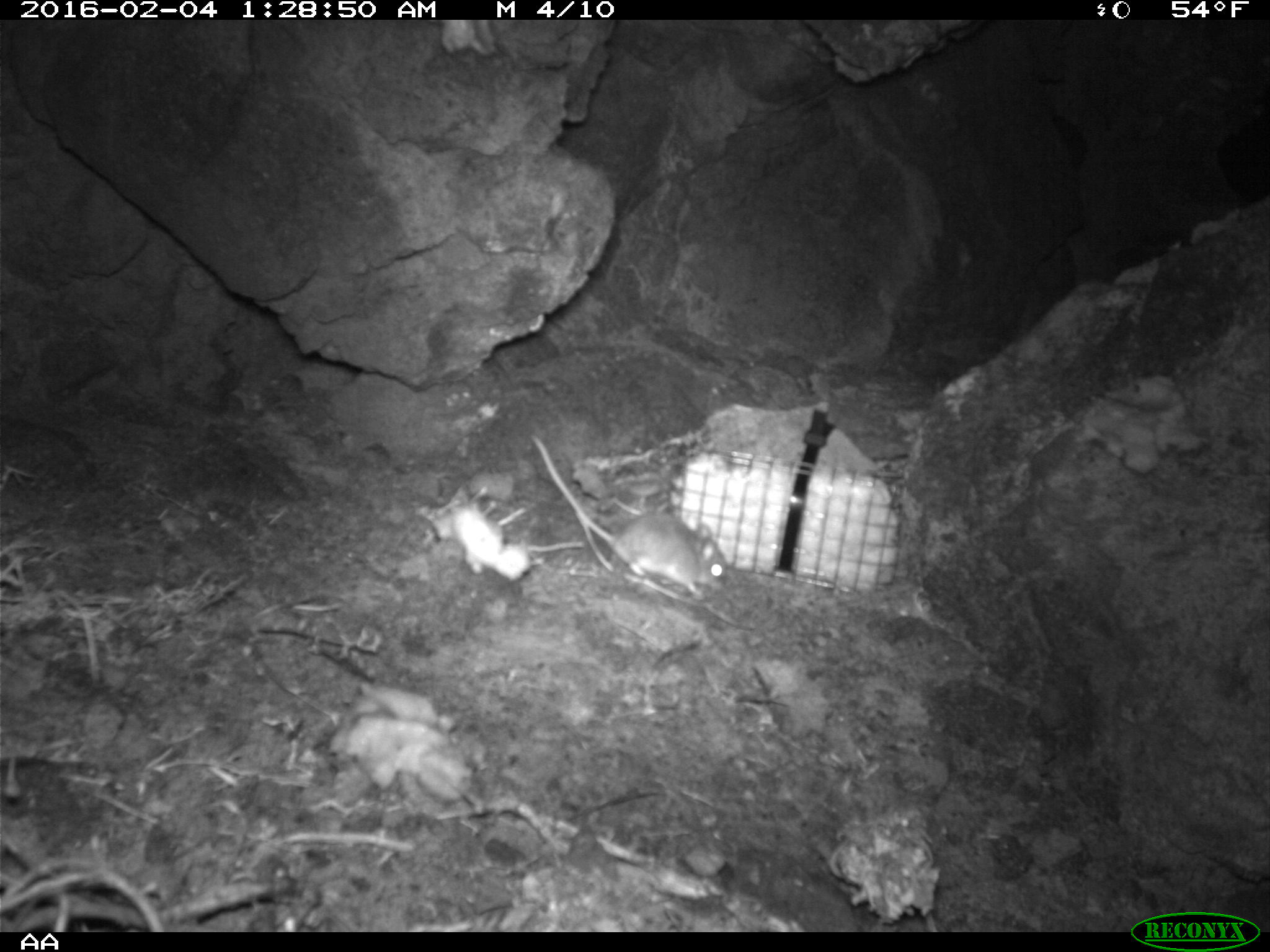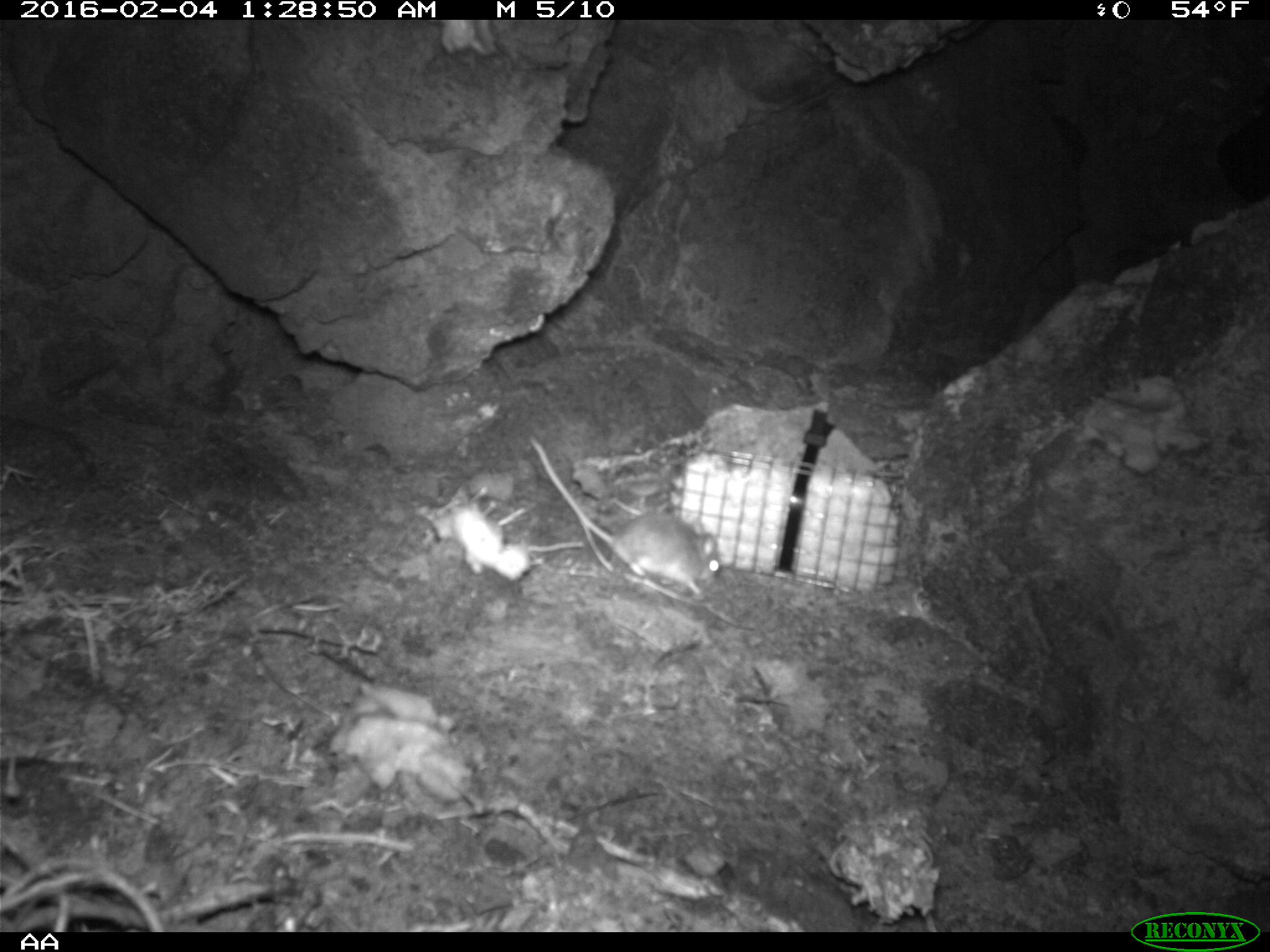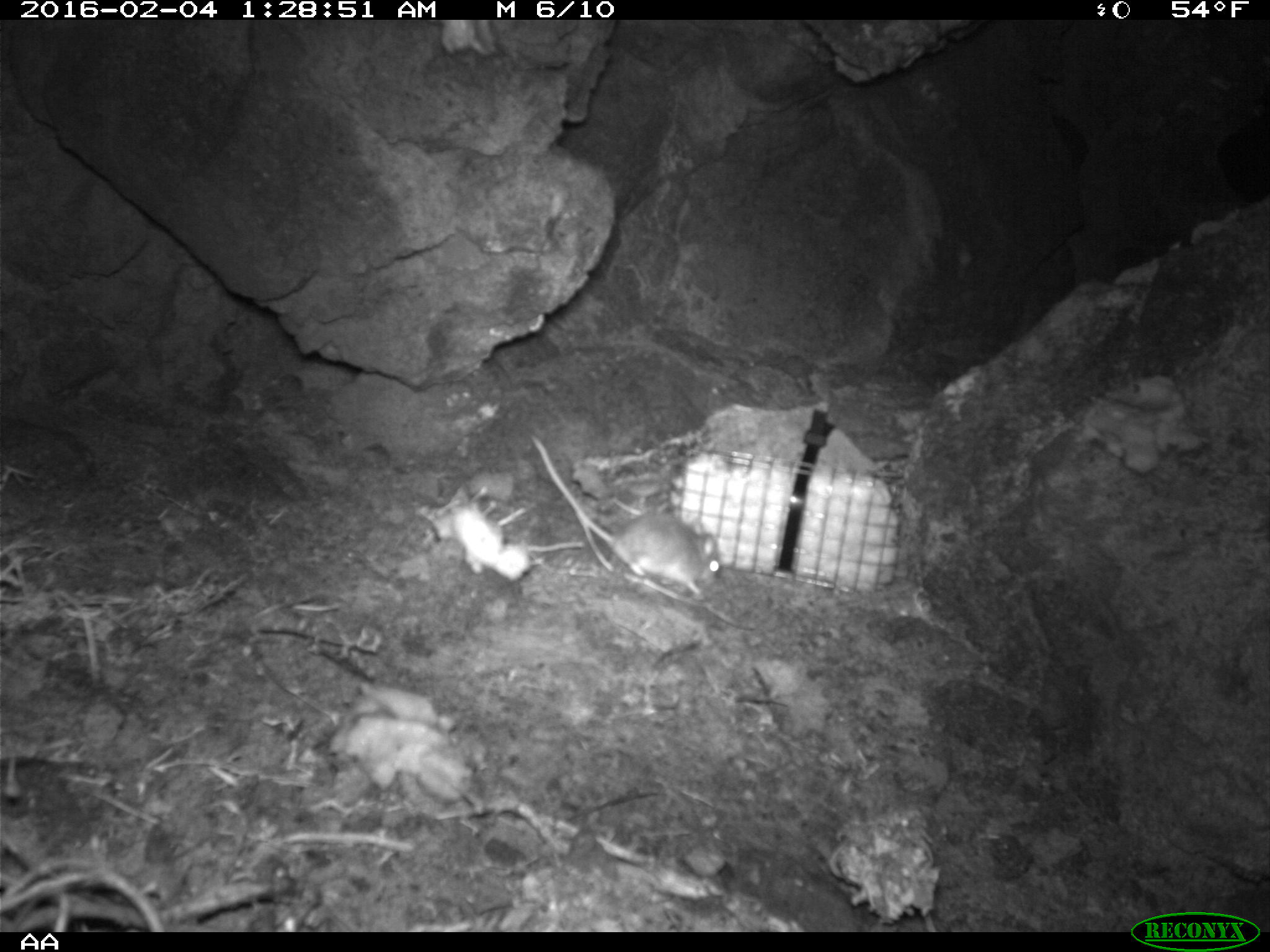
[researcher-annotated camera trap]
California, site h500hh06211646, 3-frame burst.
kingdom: Animalia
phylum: Chordata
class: Mammalia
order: Rodentia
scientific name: Rodentia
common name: rodent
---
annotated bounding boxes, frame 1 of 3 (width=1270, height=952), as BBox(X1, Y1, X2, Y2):
rodent: BBox(531, 436, 727, 601)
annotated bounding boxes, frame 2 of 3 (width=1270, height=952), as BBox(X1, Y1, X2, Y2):
rodent: BBox(526, 433, 724, 600)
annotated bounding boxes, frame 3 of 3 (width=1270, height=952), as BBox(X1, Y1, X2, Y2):
rodent: BBox(576, 488, 722, 592)